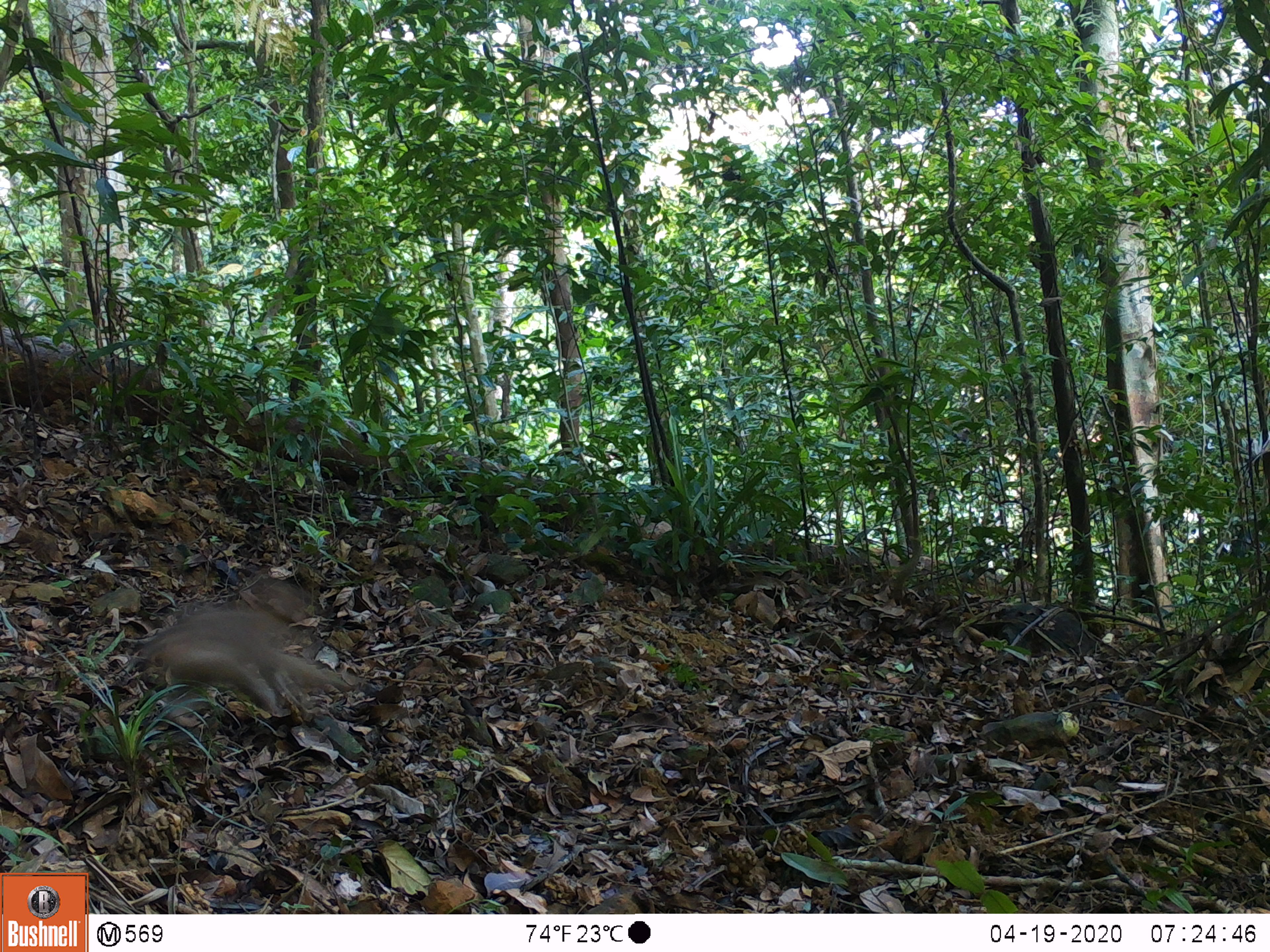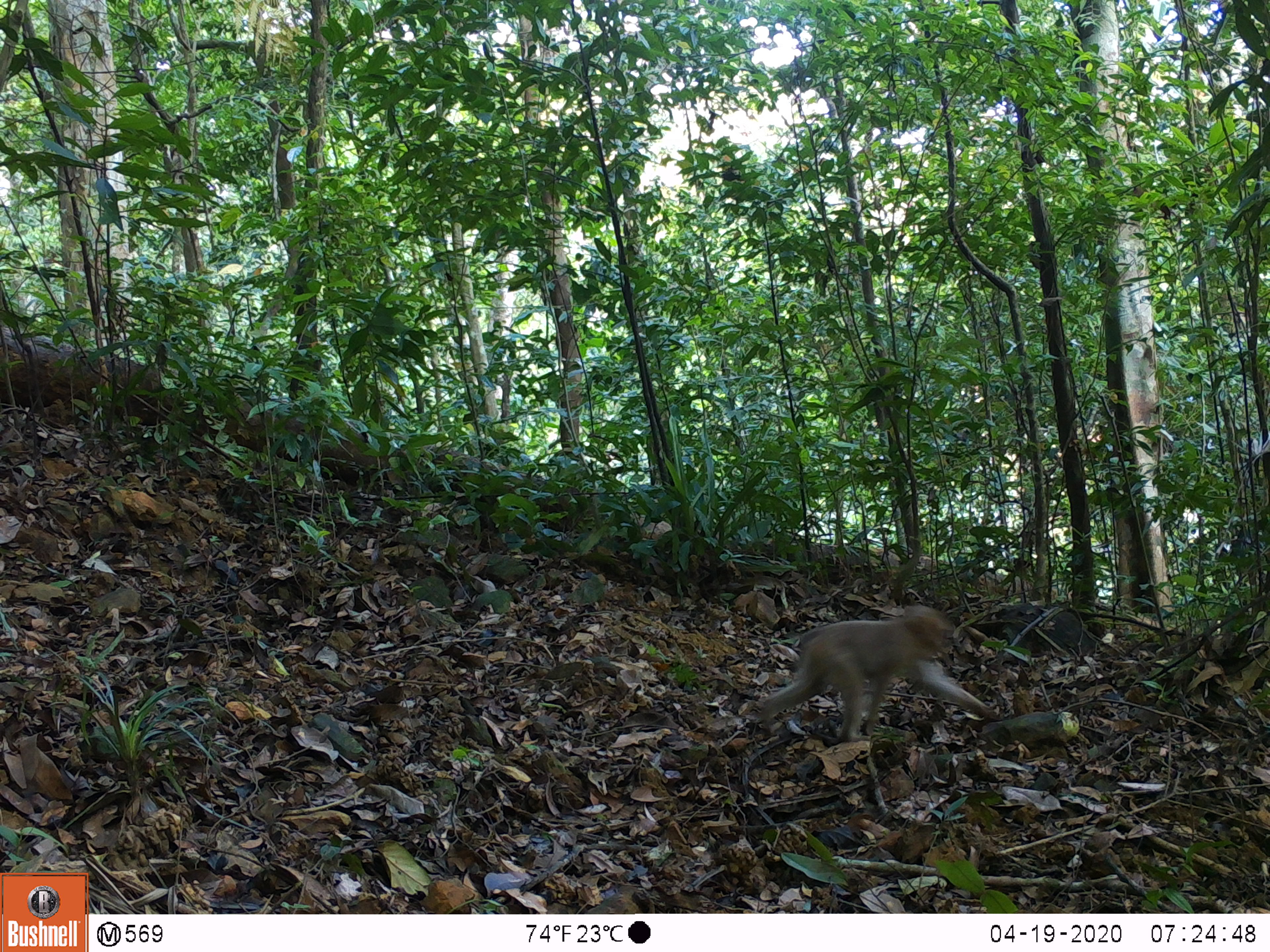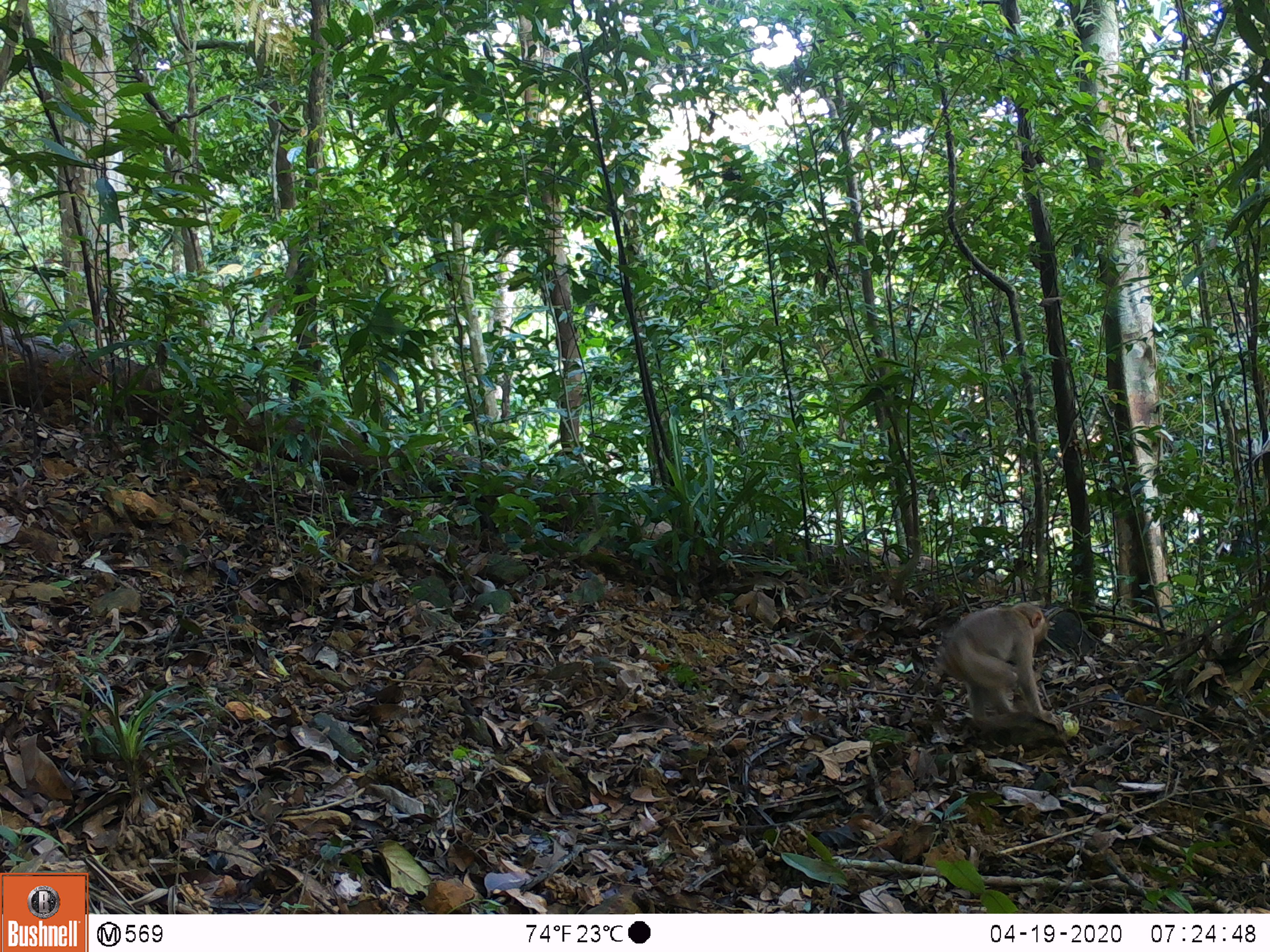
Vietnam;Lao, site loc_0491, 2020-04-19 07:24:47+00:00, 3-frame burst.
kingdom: Animalia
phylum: Chordata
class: Mammalia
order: Primates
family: Cercopithecidae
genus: Macaca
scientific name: Macaca nemestrina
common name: pig-tailed macaque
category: pig tailed macaque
Pig tailed macaque (pig-tailed macaque) (Macaca nemestrina). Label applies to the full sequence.